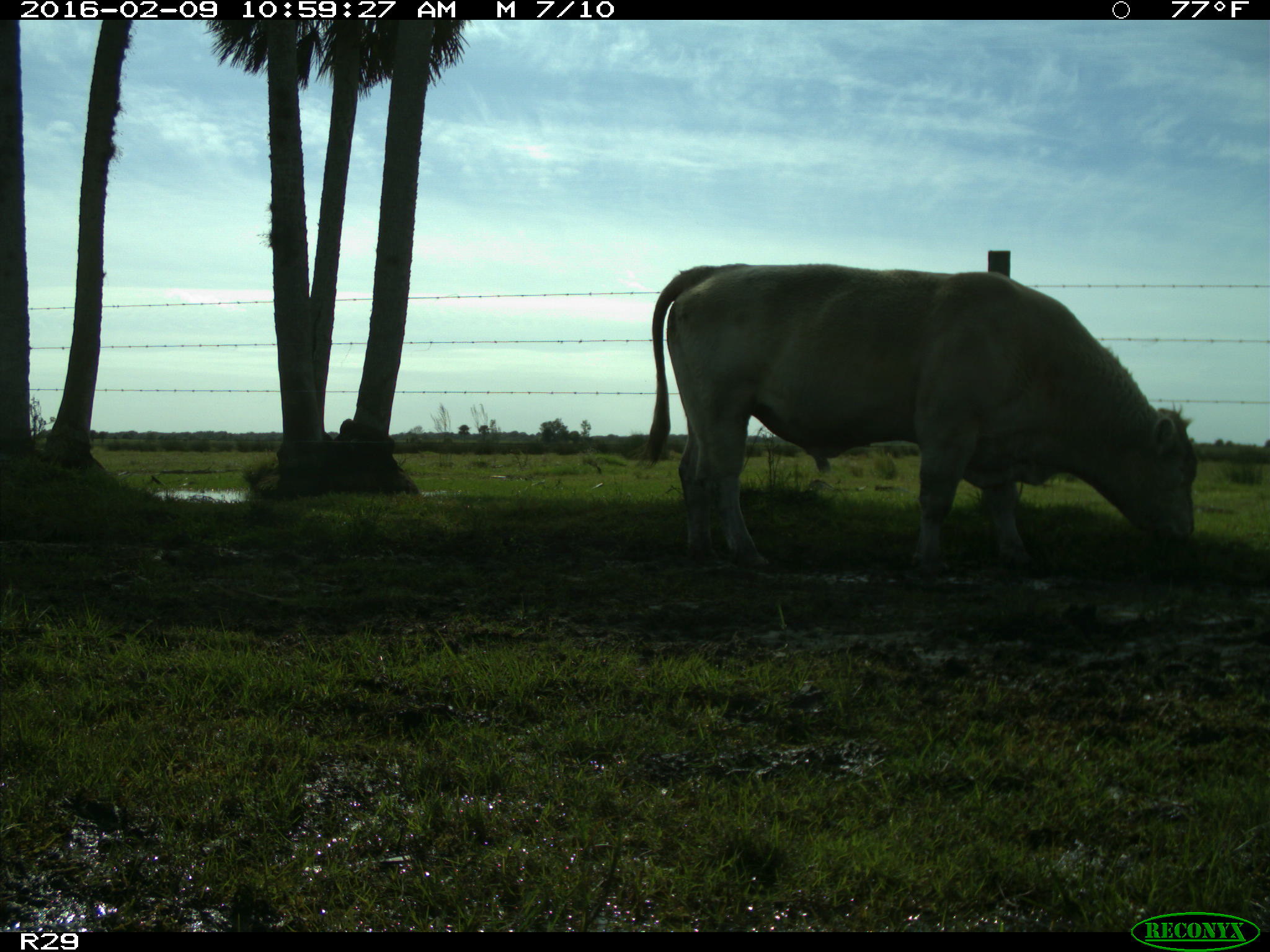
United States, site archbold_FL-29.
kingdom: Animalia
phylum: Chordata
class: Mammalia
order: Artiodactyla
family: Bovidae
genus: Bos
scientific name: Bos taurus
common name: domestic cow